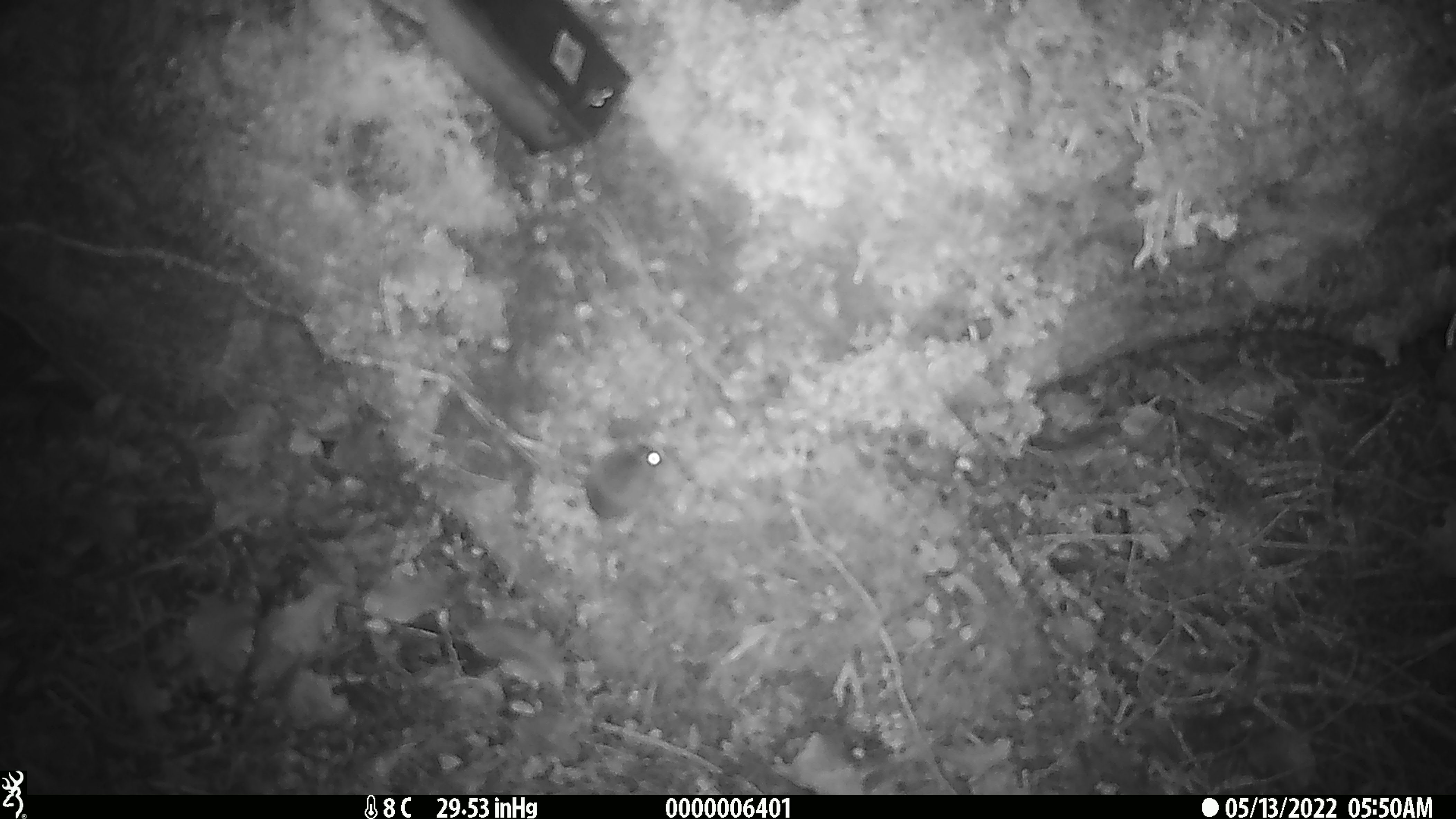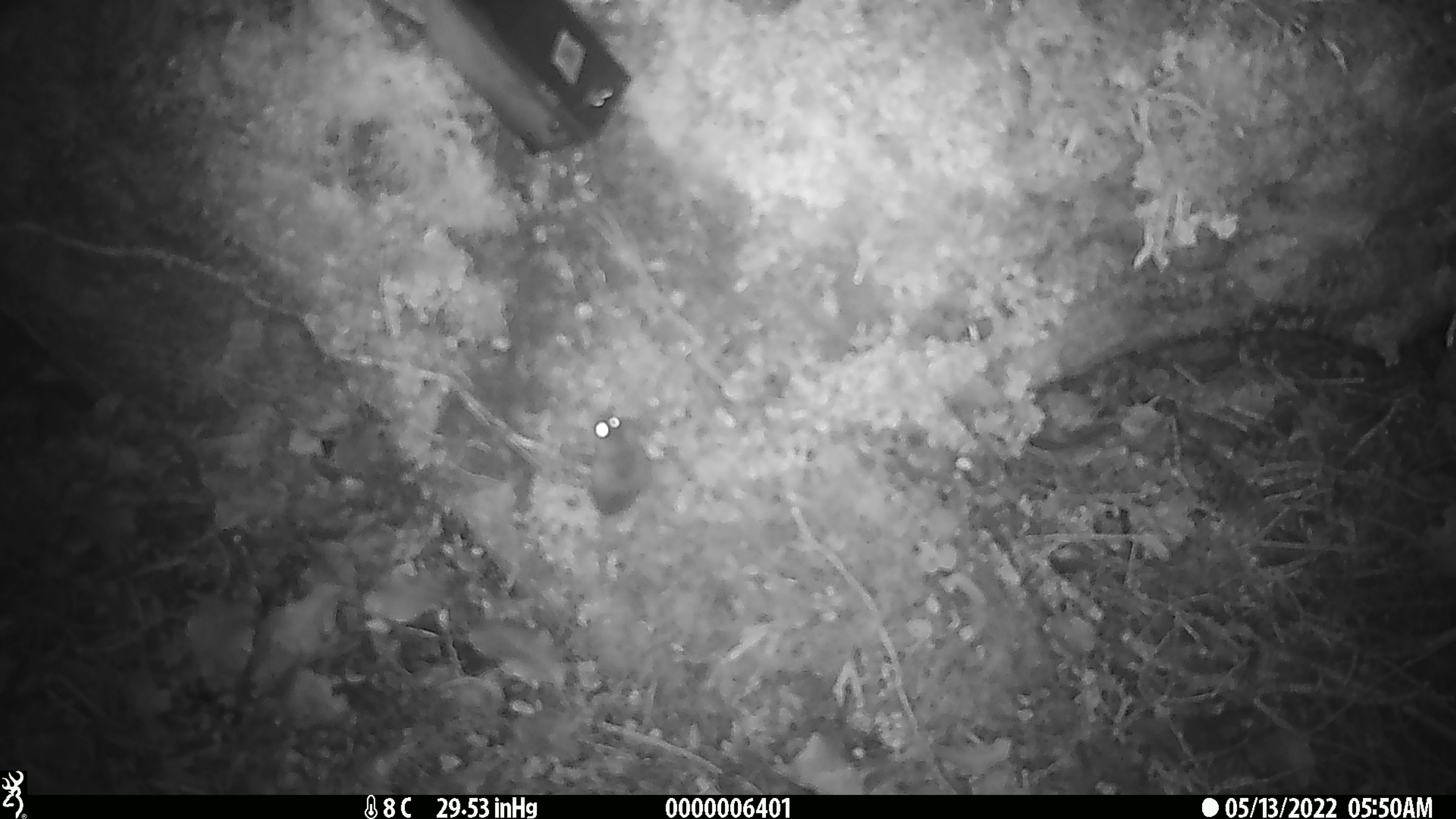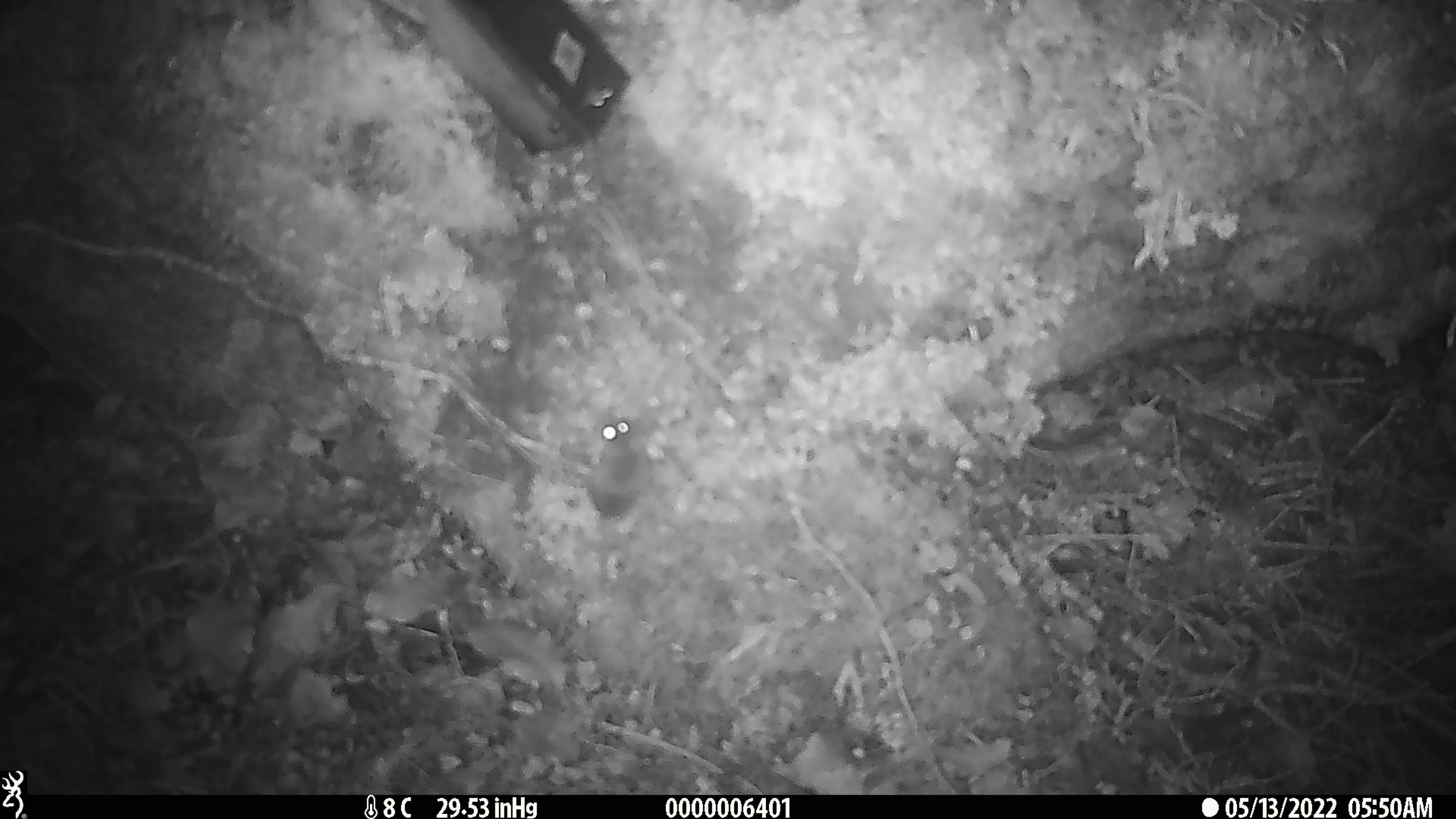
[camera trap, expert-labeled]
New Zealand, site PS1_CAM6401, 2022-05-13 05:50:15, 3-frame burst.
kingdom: Animalia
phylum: Chordata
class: Mammalia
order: Rodentia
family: Muridae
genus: Mus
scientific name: Mus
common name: mouse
Mouse (Mus).